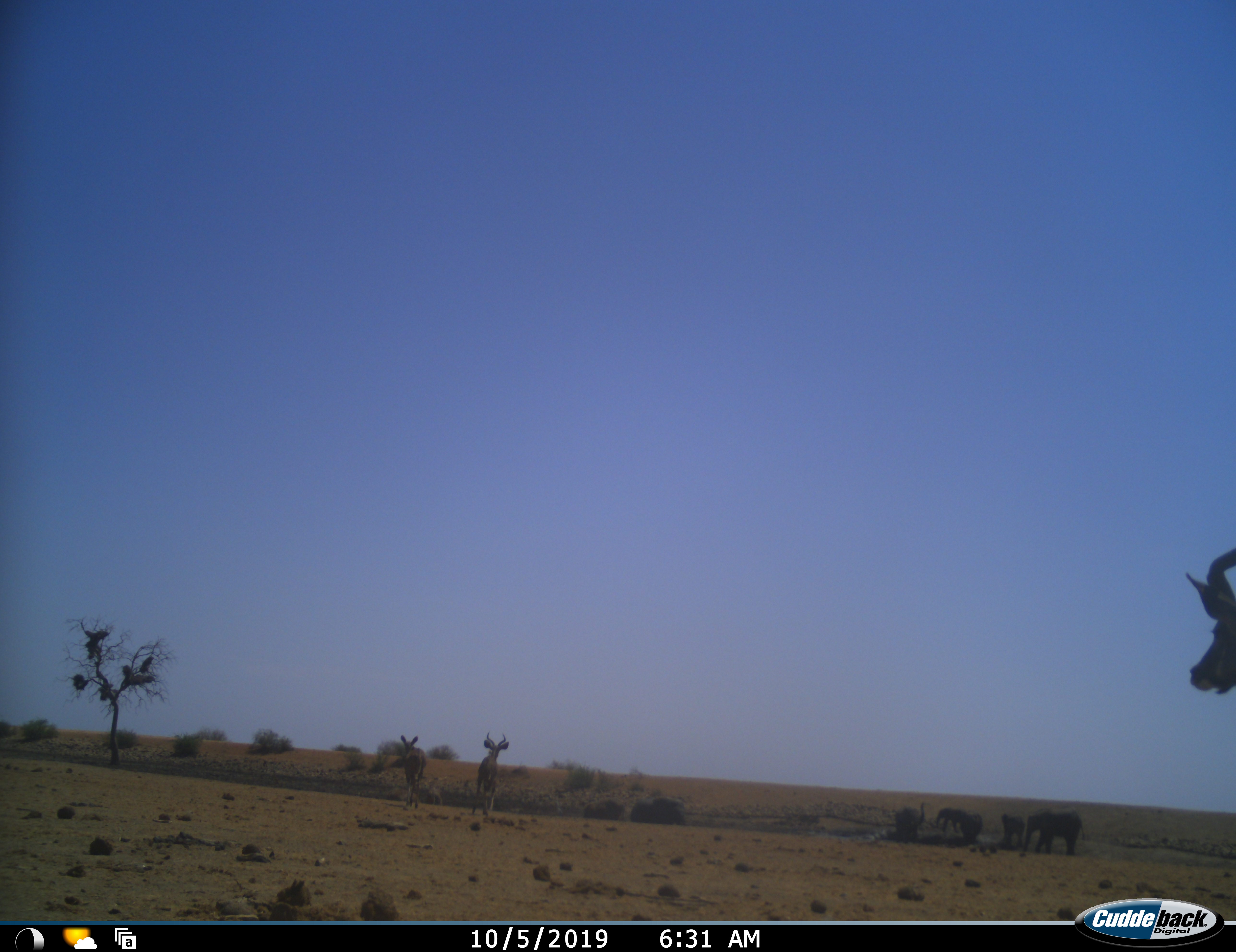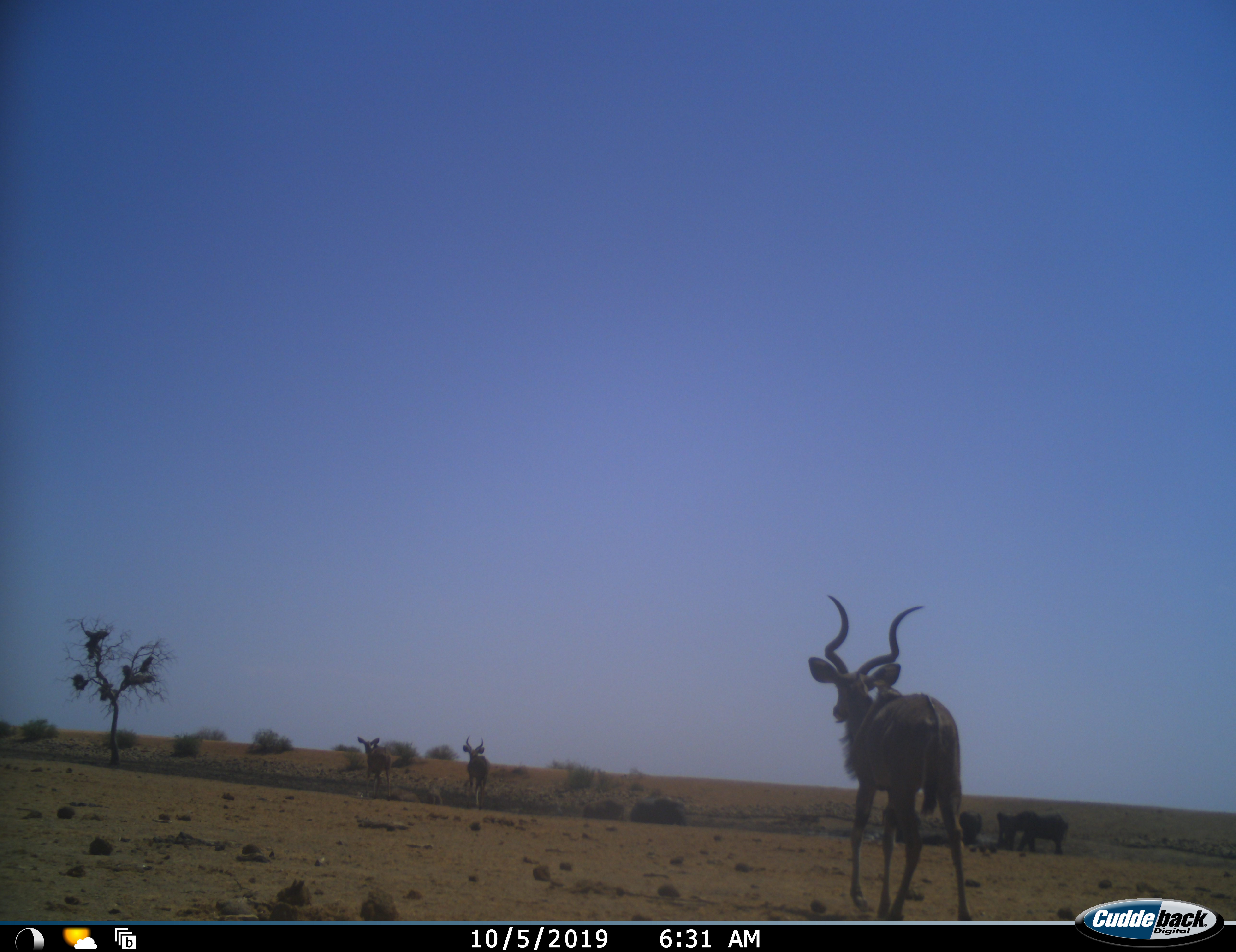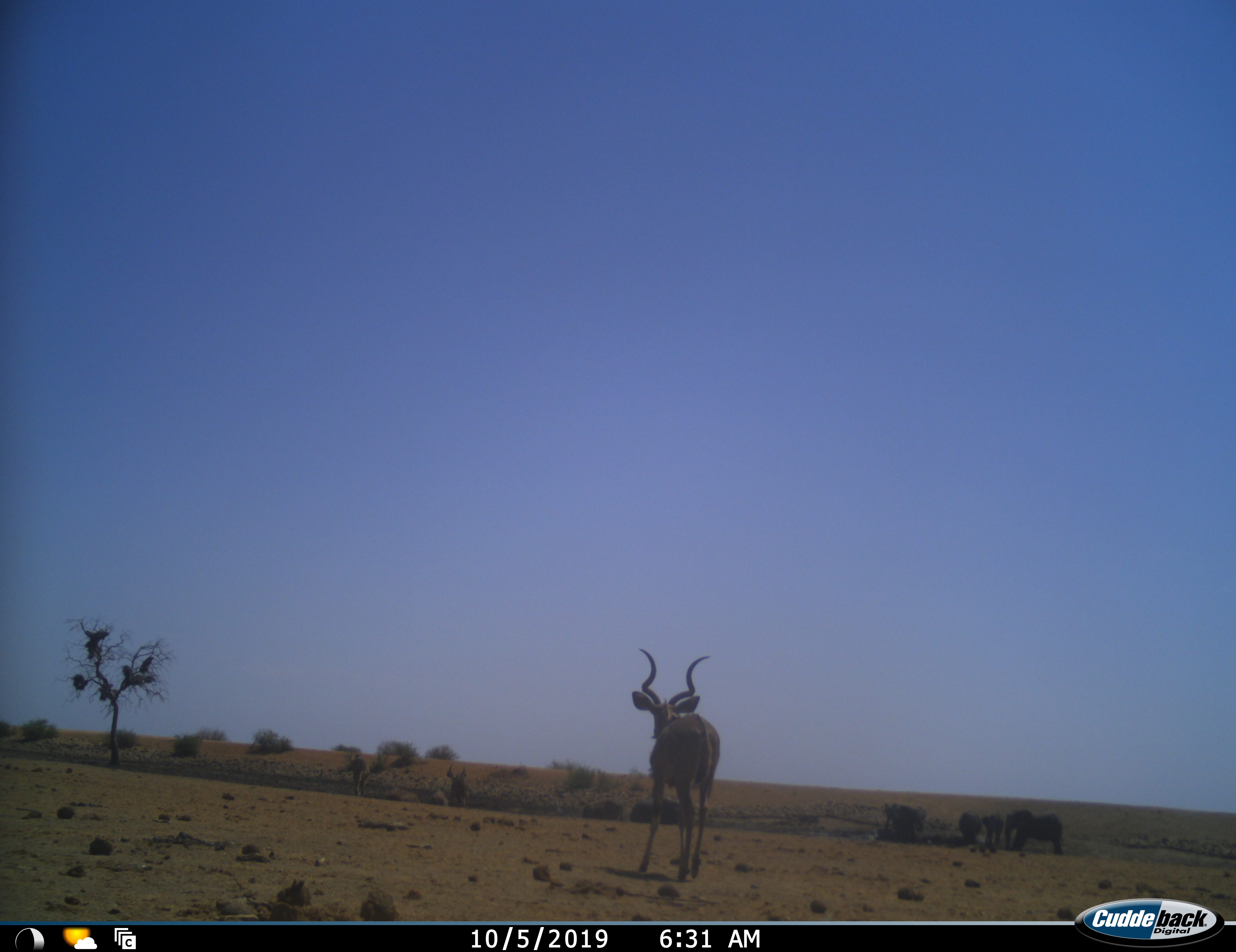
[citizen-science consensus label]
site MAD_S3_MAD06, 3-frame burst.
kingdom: Animalia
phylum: Chordata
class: Mammalia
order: Proboscidea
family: Elephantidae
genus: Loxodonta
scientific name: Loxodonta africana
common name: african bush elephant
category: elephant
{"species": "elephant (african bush elephant) (Loxodonta africana)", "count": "5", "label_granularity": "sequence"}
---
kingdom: Animalia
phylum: Chordata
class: Mammalia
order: Artiodactyla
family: Bovidae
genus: Tragelaphus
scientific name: Tragelaphus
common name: kudu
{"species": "kudu (Tragelaphus)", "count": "3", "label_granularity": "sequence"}